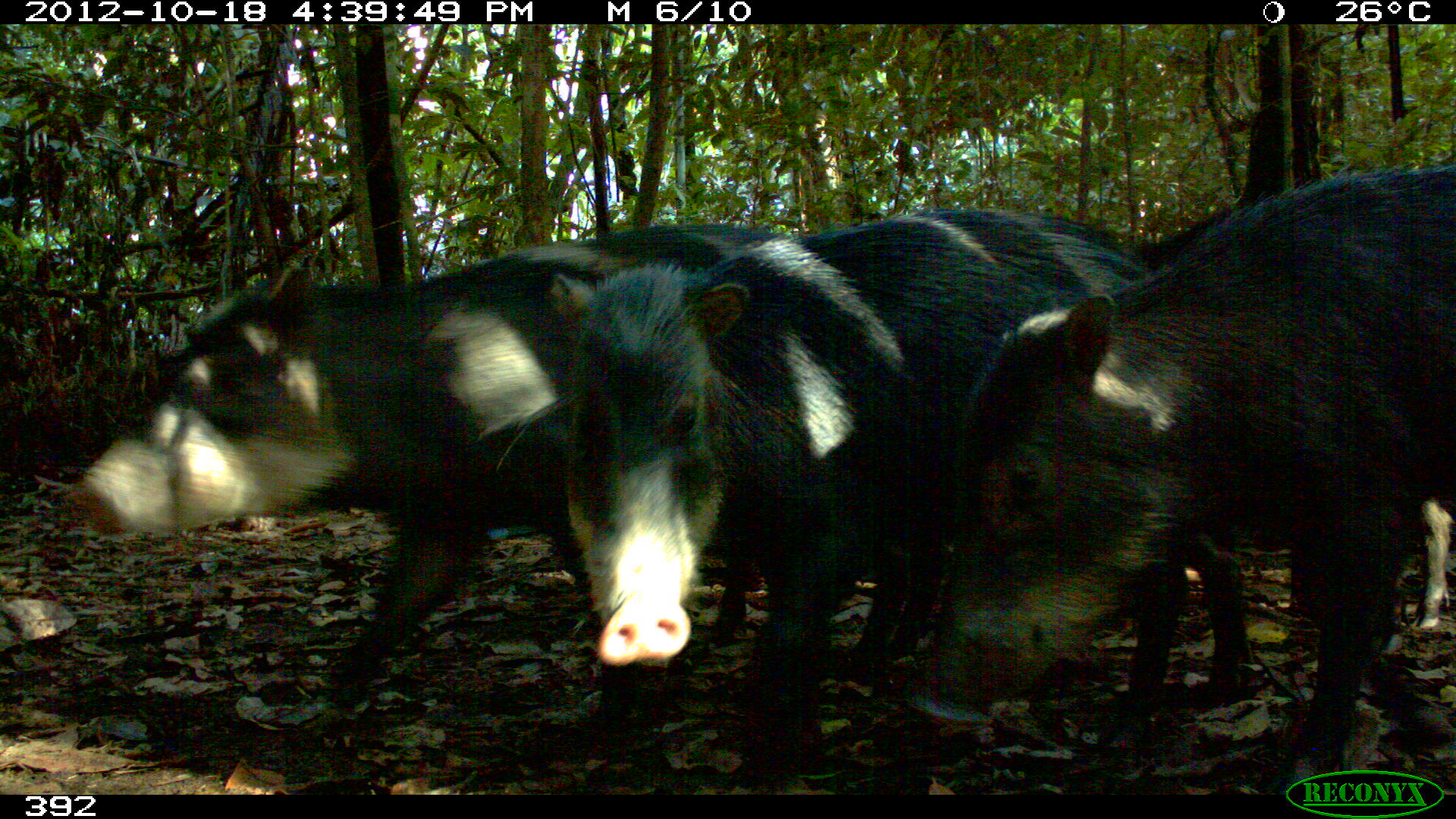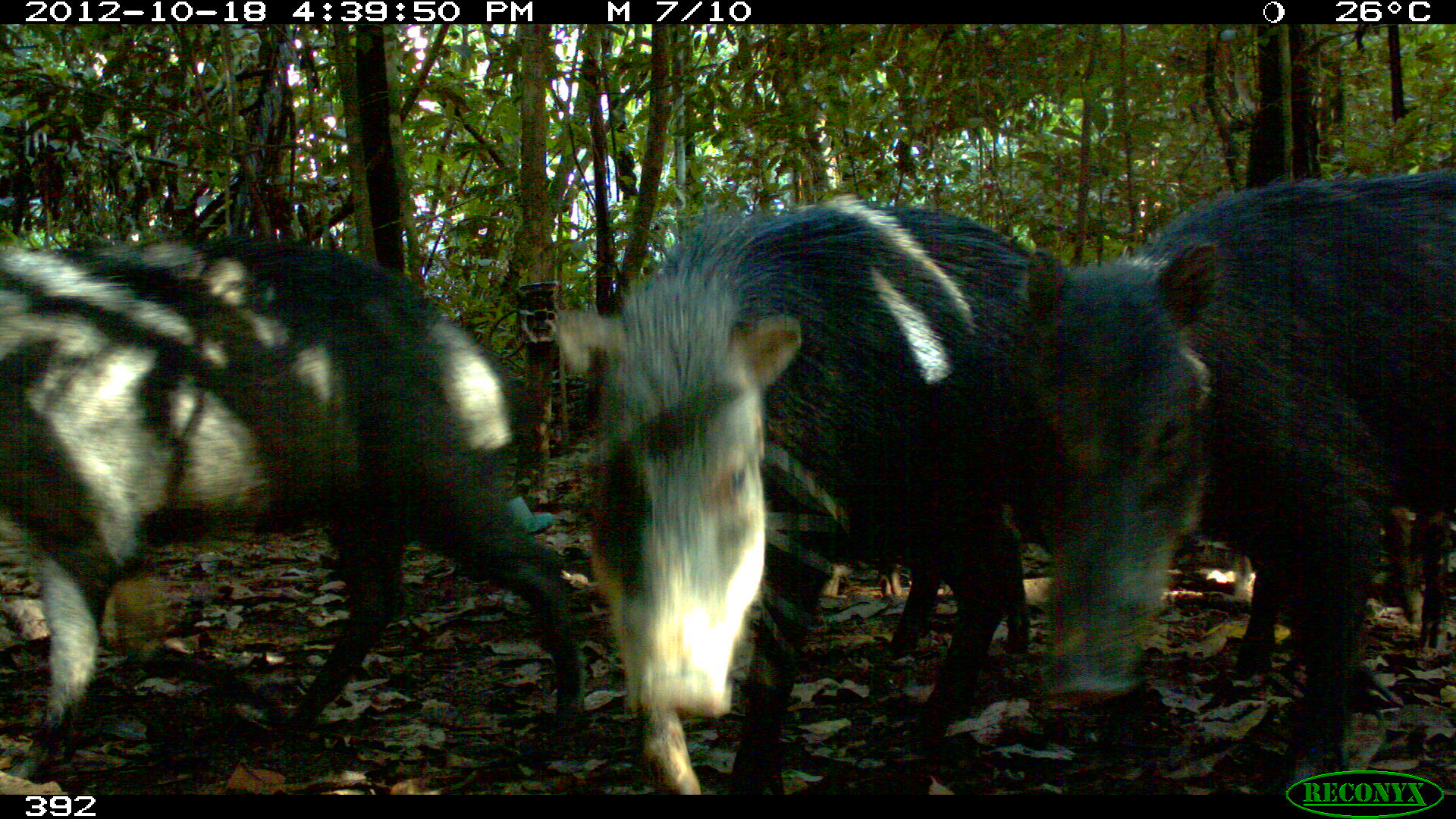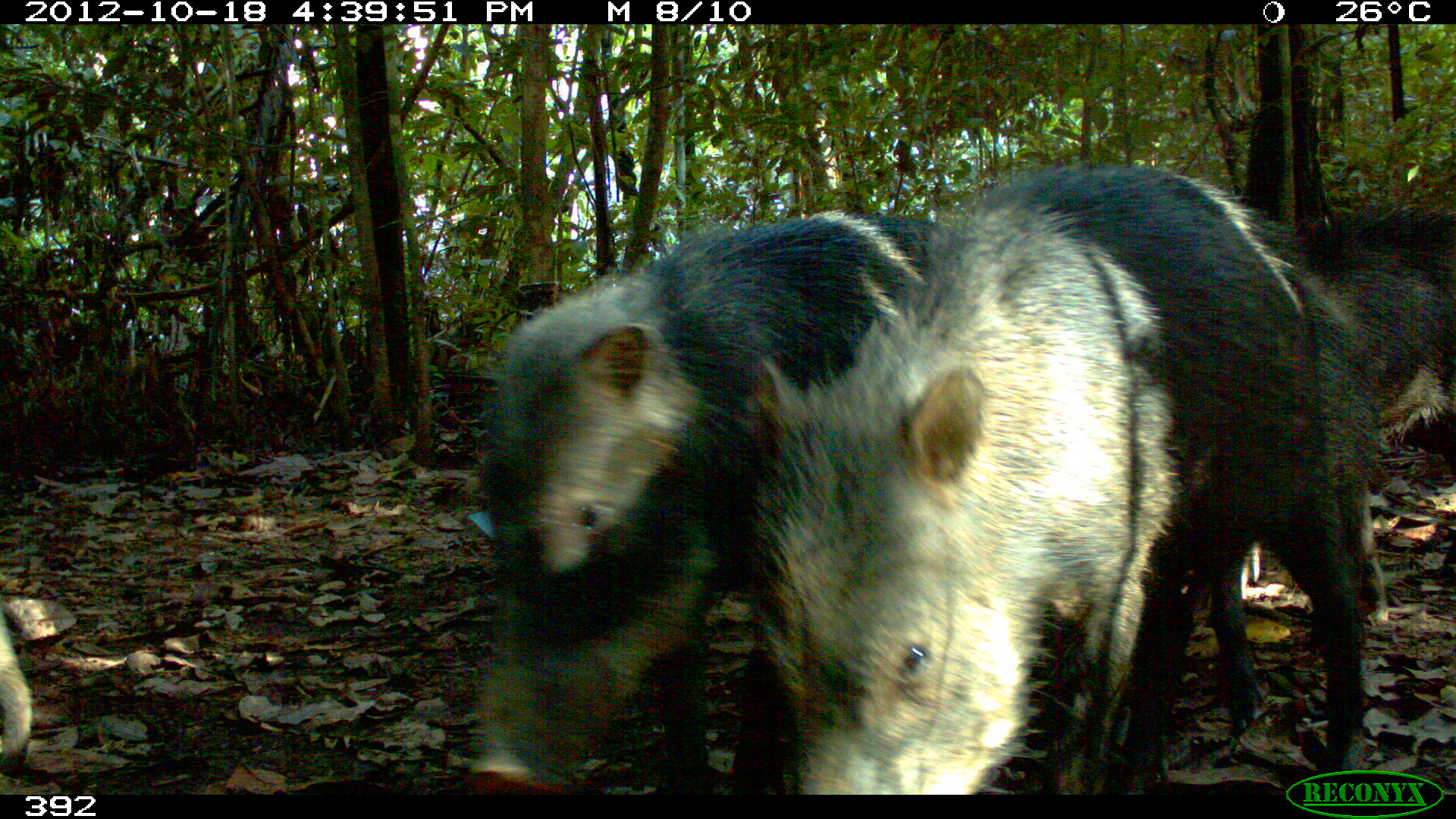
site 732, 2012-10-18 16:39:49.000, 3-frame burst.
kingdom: Animalia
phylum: Chordata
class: Mammalia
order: Artiodactyla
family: Tayassuidae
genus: Tayassu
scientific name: Tayassu pecari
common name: white-lipped peccary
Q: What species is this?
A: Tayassu pecari (white-lipped peccary).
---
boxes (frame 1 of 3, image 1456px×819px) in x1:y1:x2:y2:
tayassu pecari: 543:204:1251:771; 74:215:859:713; 902:158:1454:791; 1379:496:1451:654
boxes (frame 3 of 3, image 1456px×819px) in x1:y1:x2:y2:
tayassu pecari: 729:156:1383:794; 454:204:974:794; 1281:202:1453:464; 0:608:31:758